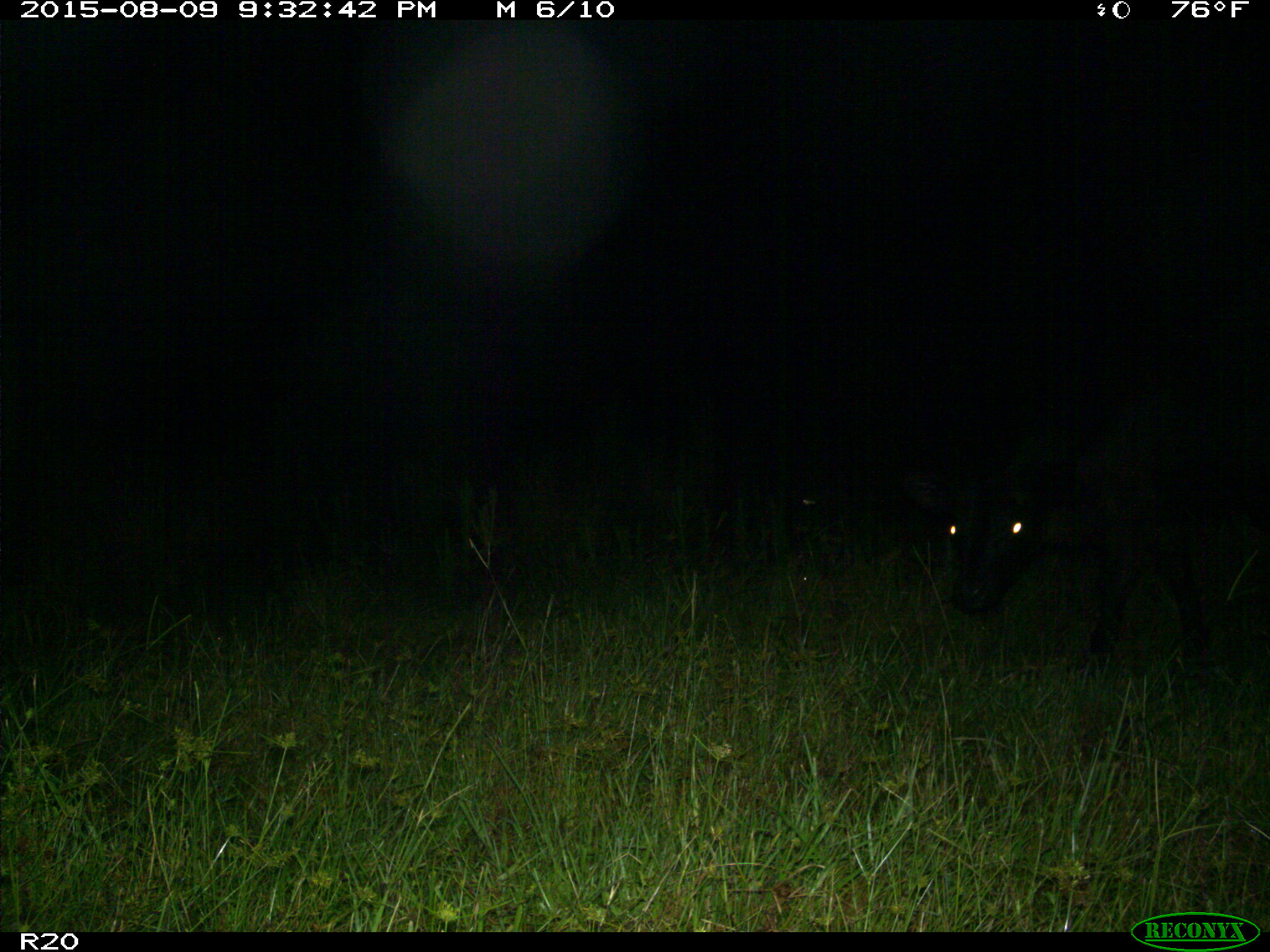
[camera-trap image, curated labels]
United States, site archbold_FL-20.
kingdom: Animalia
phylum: Chordata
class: Mammalia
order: Artiodactyla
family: Bovidae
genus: Bos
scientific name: Bos taurus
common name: domestic cow